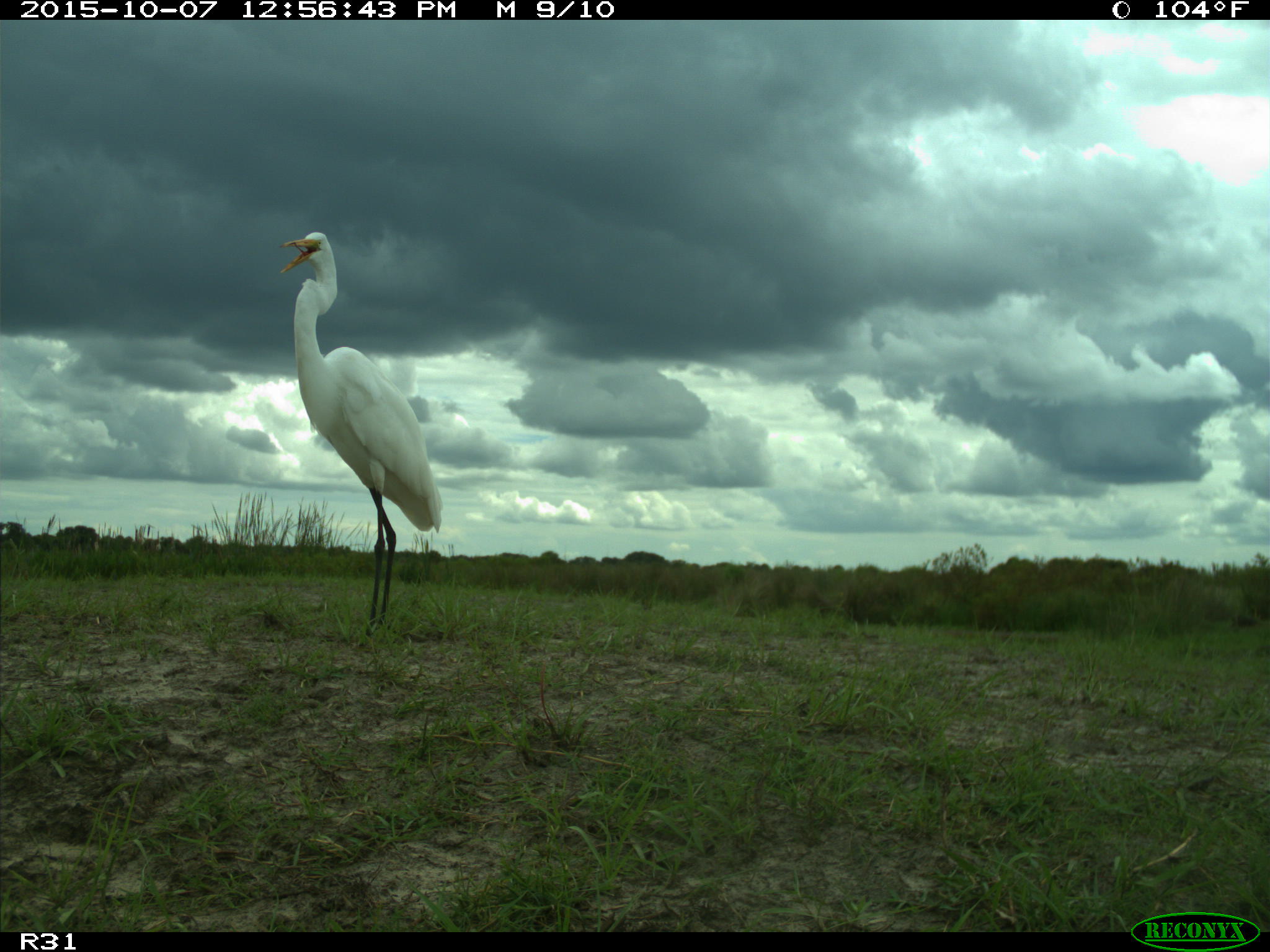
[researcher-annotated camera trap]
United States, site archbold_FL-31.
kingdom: Animalia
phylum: Chordata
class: Aves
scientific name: Aves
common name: birds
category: unidentified bird